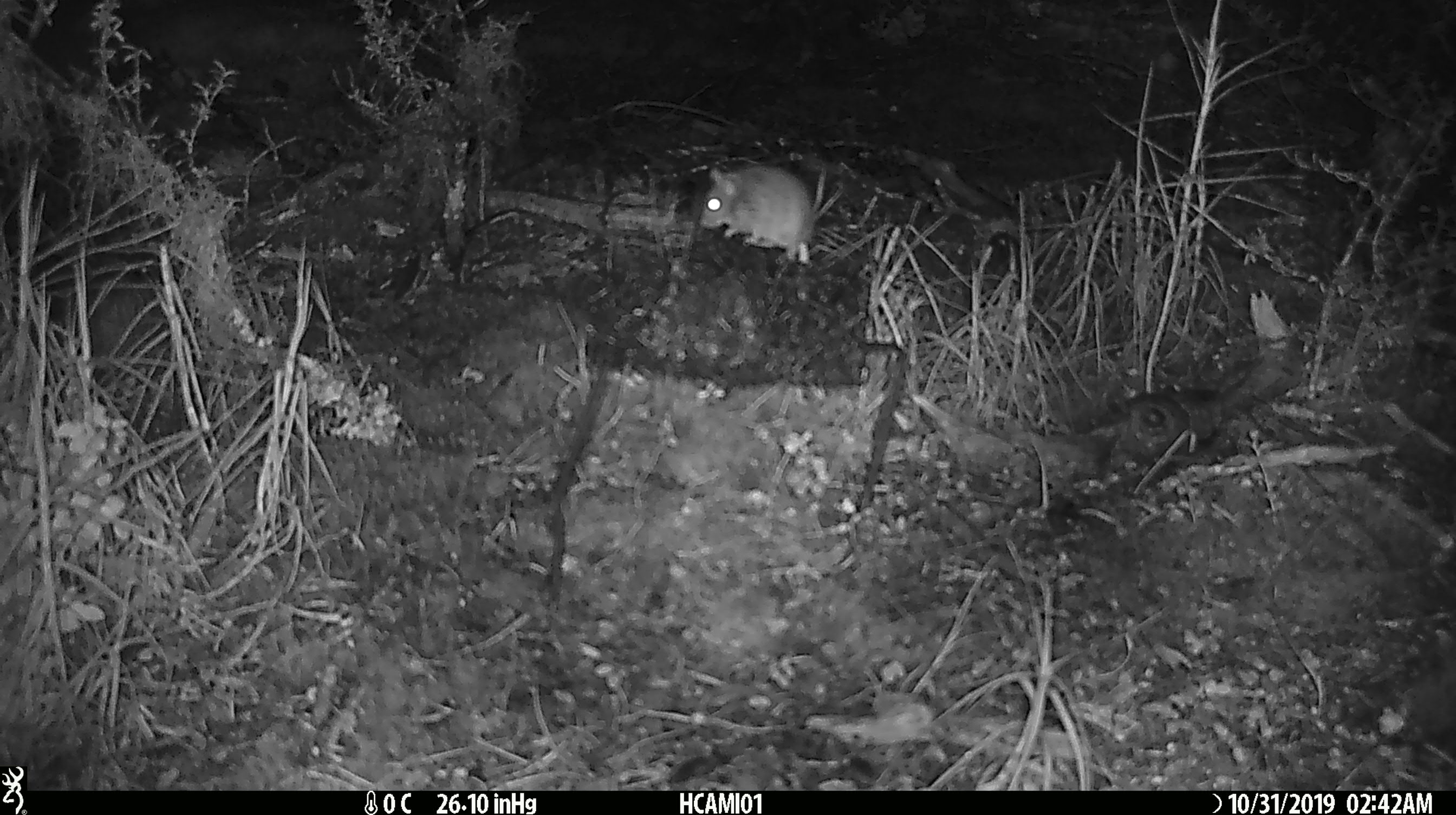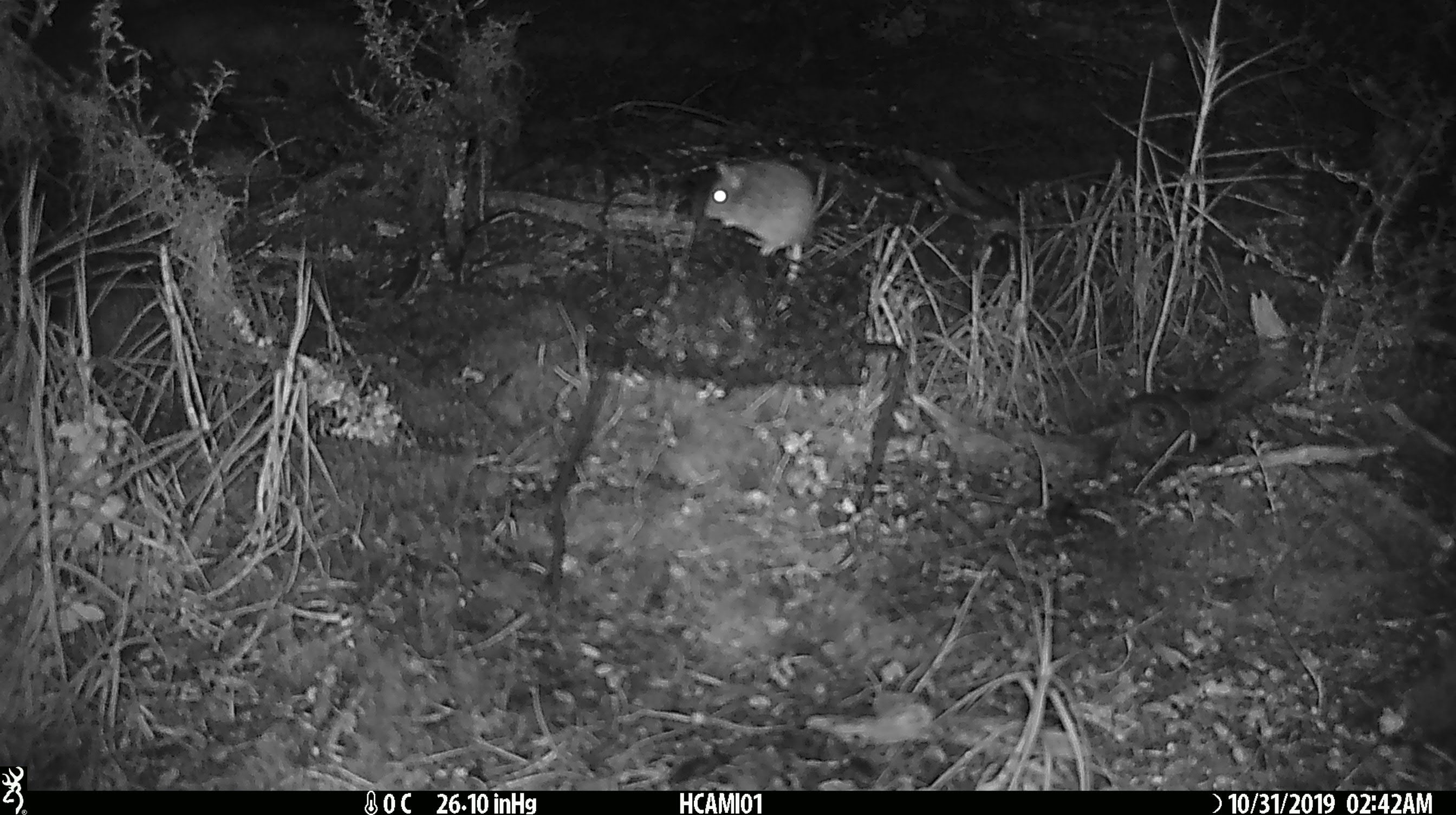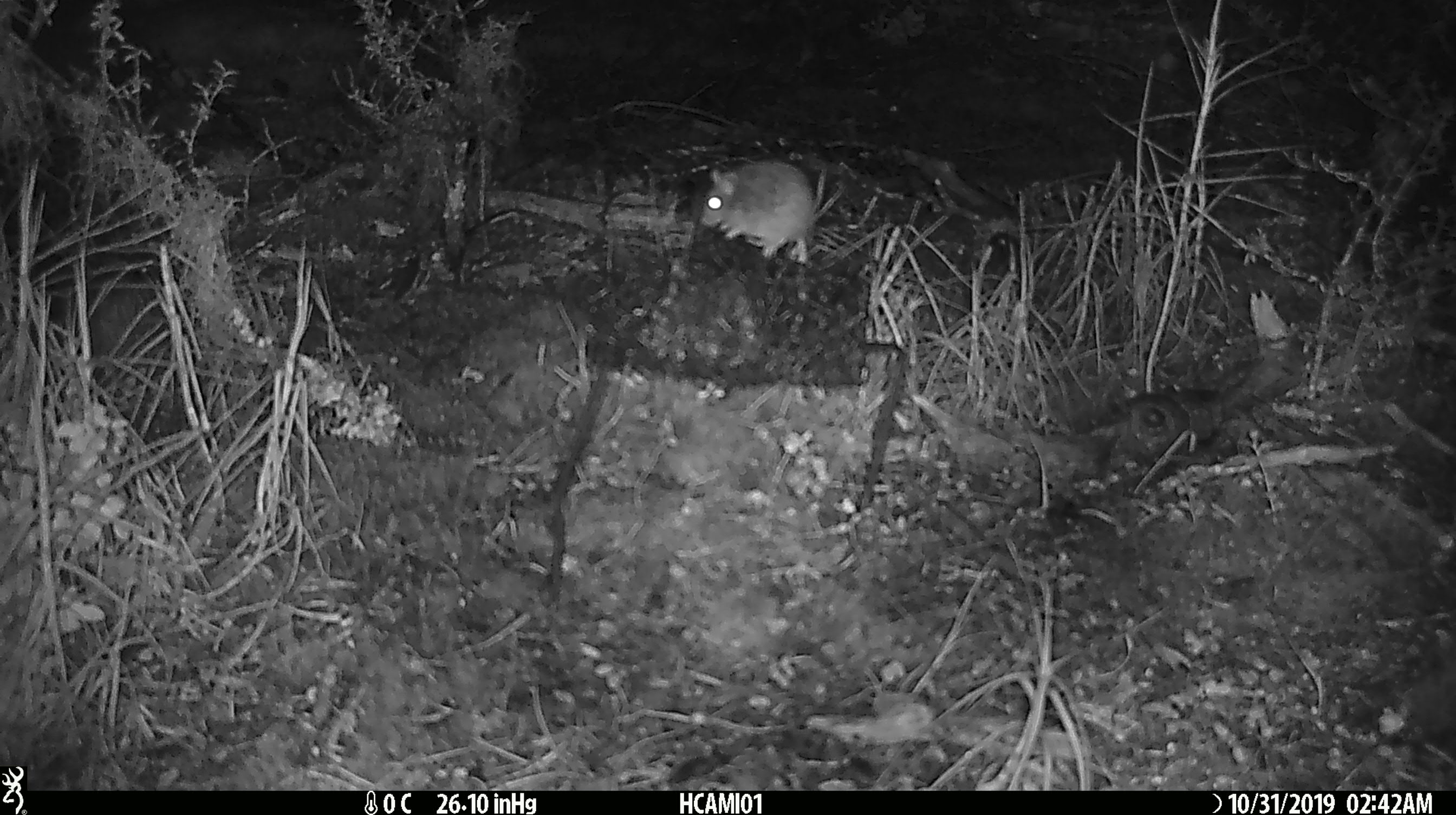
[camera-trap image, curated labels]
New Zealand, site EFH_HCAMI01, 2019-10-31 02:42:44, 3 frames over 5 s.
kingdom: Animalia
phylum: Chordata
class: Mammalia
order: Rodentia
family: Muridae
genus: Mus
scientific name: Mus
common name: mouse